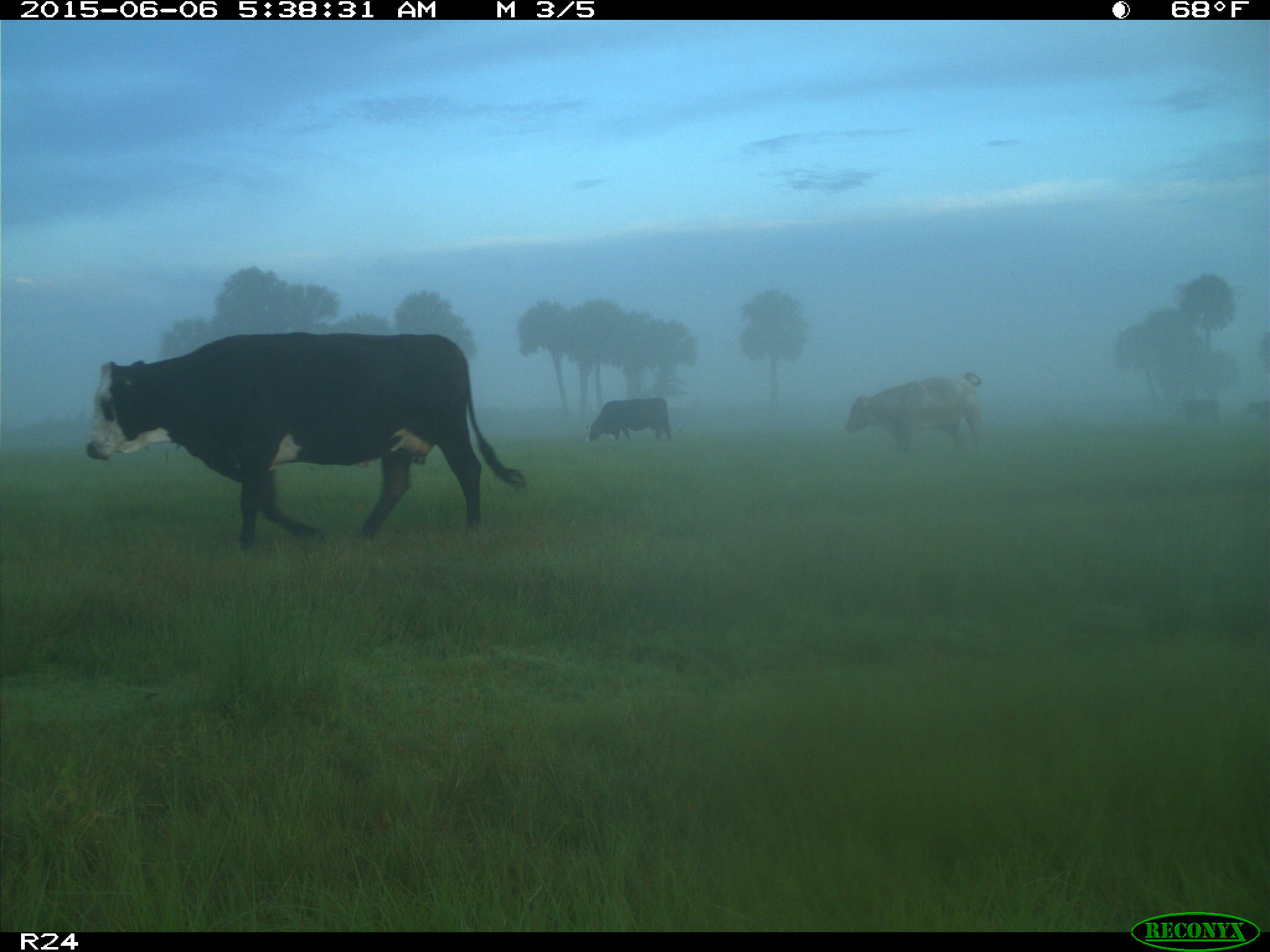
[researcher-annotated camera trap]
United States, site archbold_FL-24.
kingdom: Animalia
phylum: Chordata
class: Mammalia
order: Artiodactyla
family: Bovidae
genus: Bos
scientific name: Bos taurus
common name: domestic cow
Bos taurus (domestic cow).